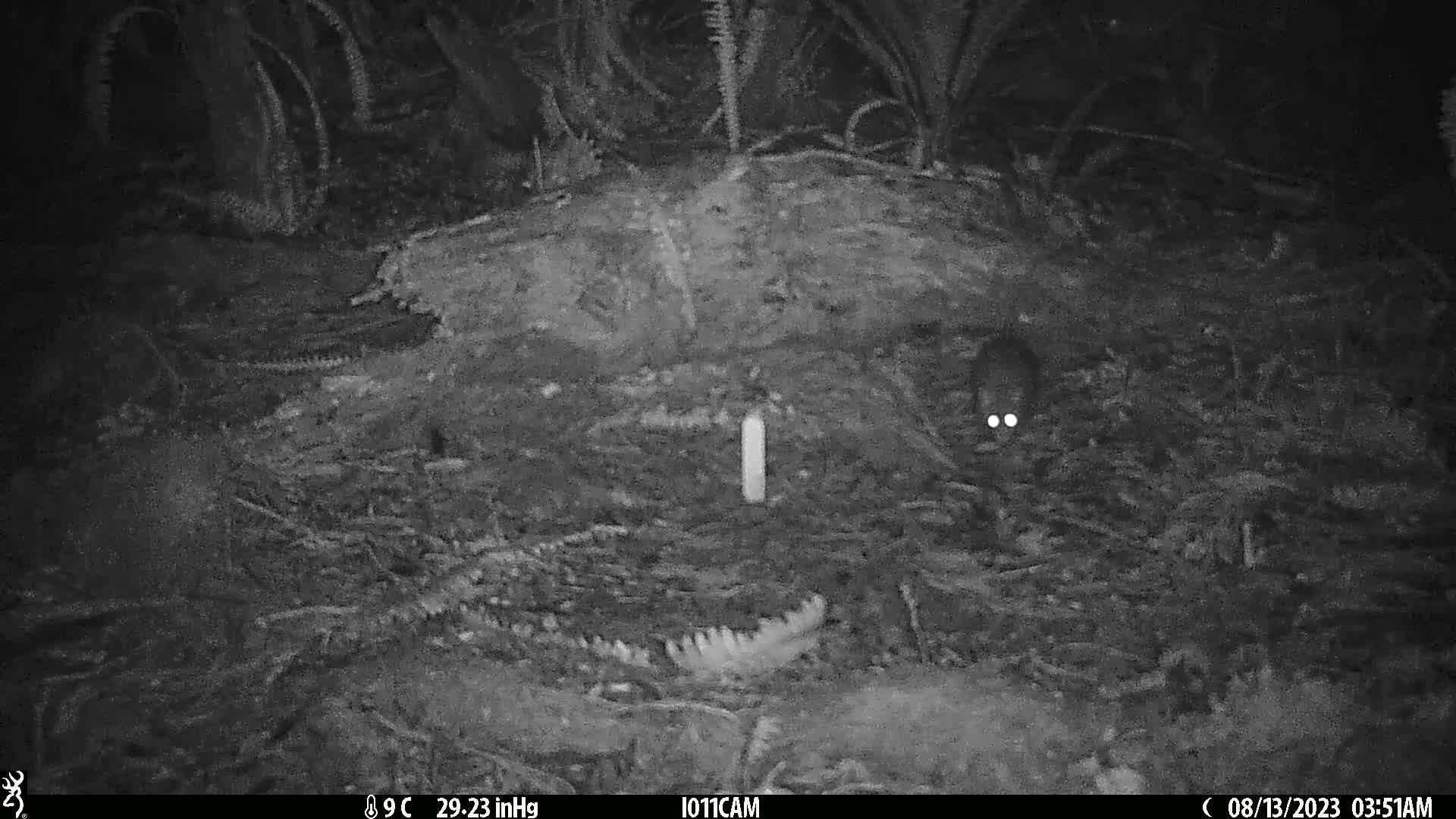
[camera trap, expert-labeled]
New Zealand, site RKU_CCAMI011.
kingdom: Animalia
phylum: Chordata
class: Mammalia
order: Rodentia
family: Muridae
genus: Rattus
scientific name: Rattus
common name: rat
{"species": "rat (Rattus)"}